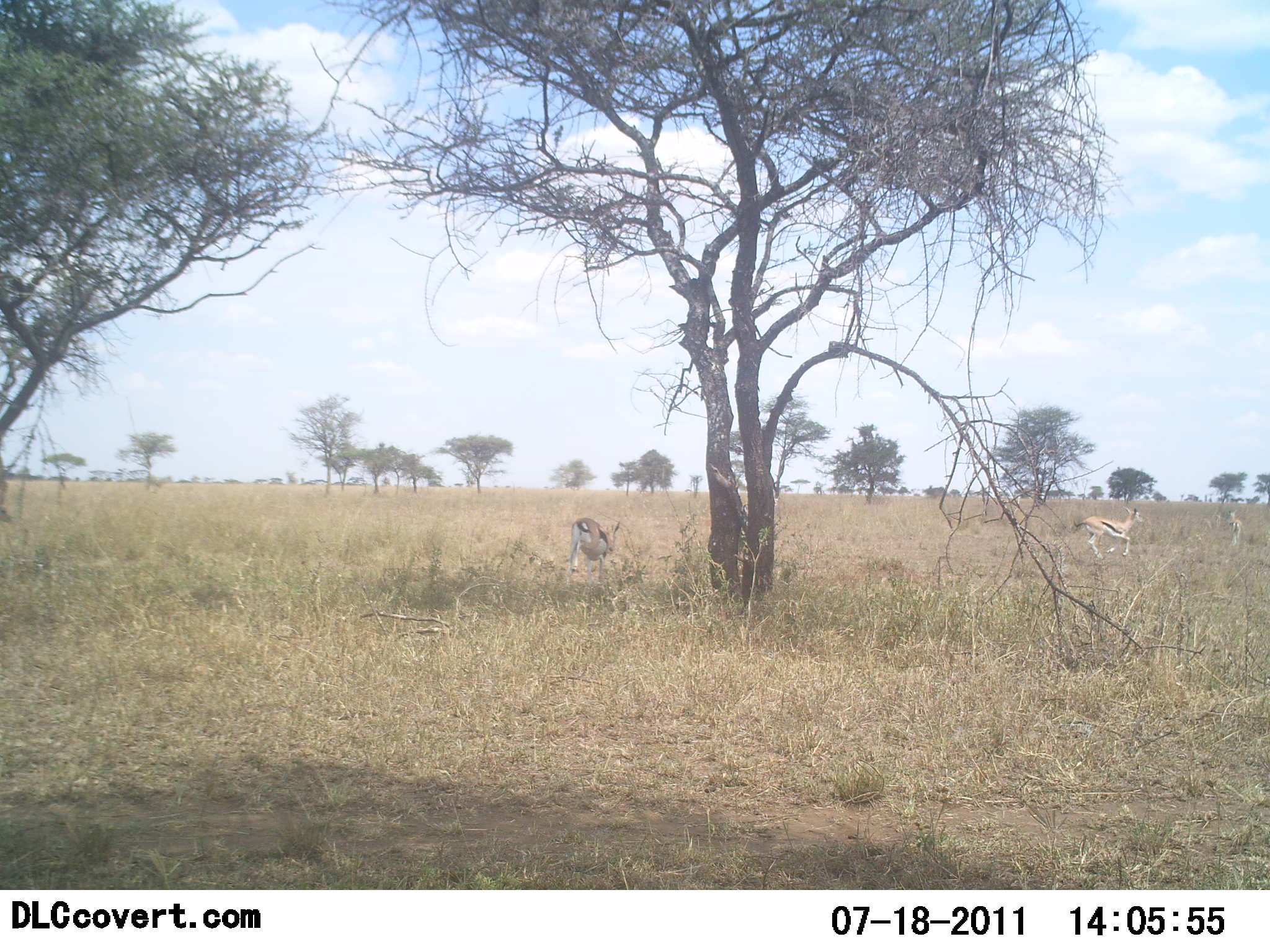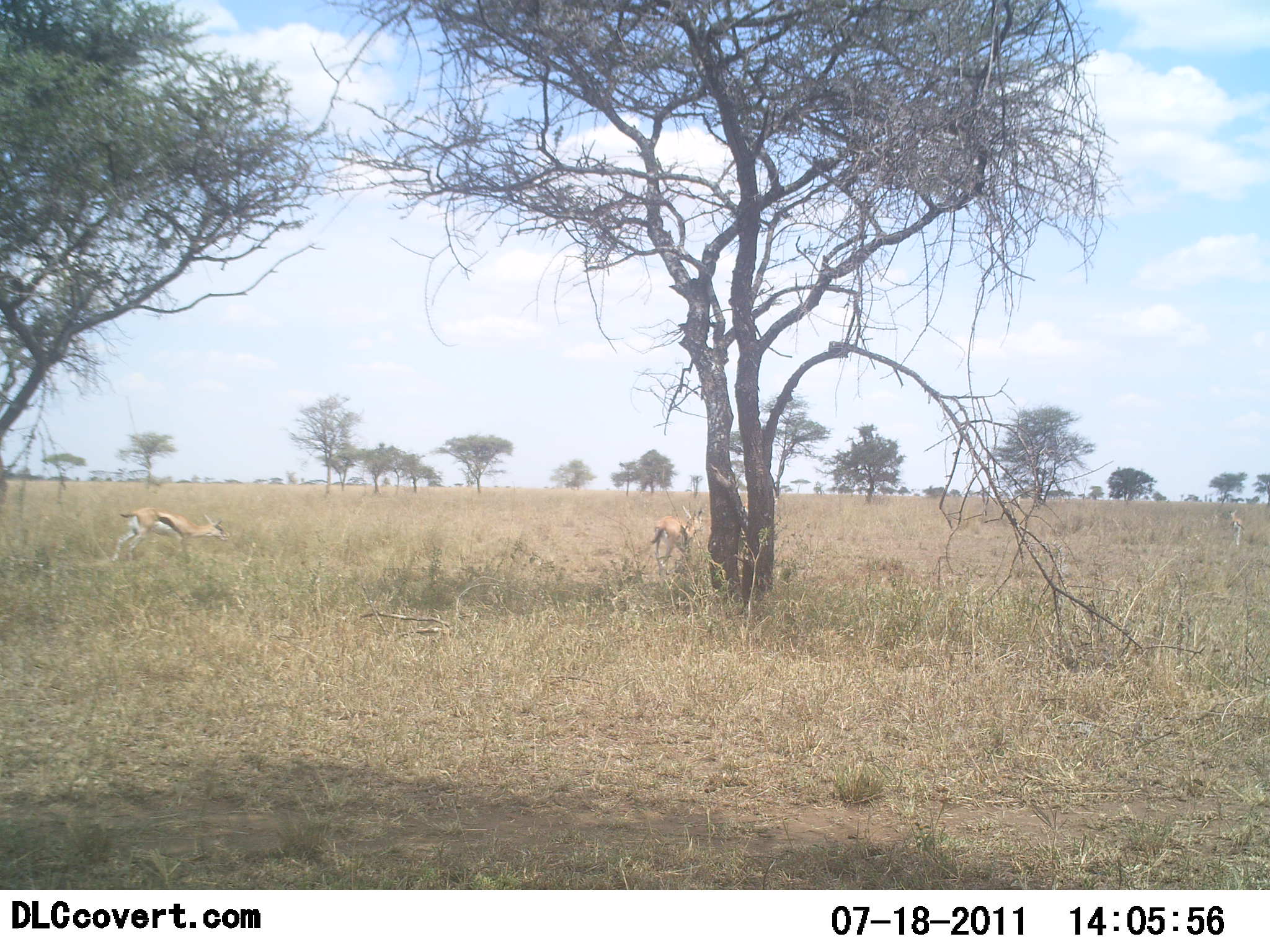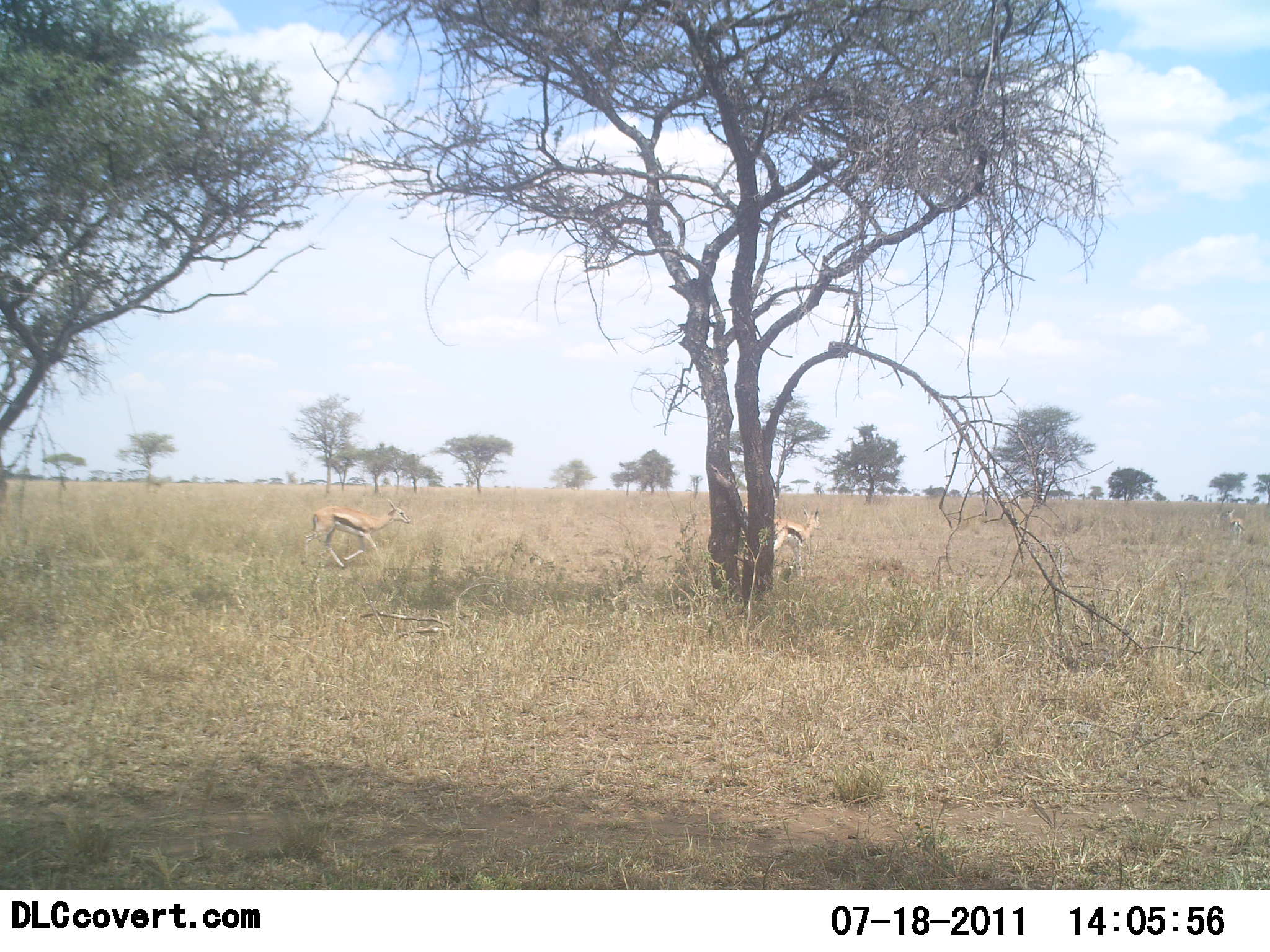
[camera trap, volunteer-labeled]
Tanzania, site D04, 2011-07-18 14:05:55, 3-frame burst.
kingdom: Animalia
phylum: Chordata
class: Mammalia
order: Artiodactyla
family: Bovidae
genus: Eudorcas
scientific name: Eudorcas thomsonii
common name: thomson's gazelle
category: gazellethomsons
Gazellethomsons (thomson's gazelle) (Eudorcas thomsonii), count 2. Behavior (volunteer vote fractions): standing 0%, resting 0%, moving 100%, interacting 8%. Young present (vote fraction): 0%. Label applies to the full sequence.